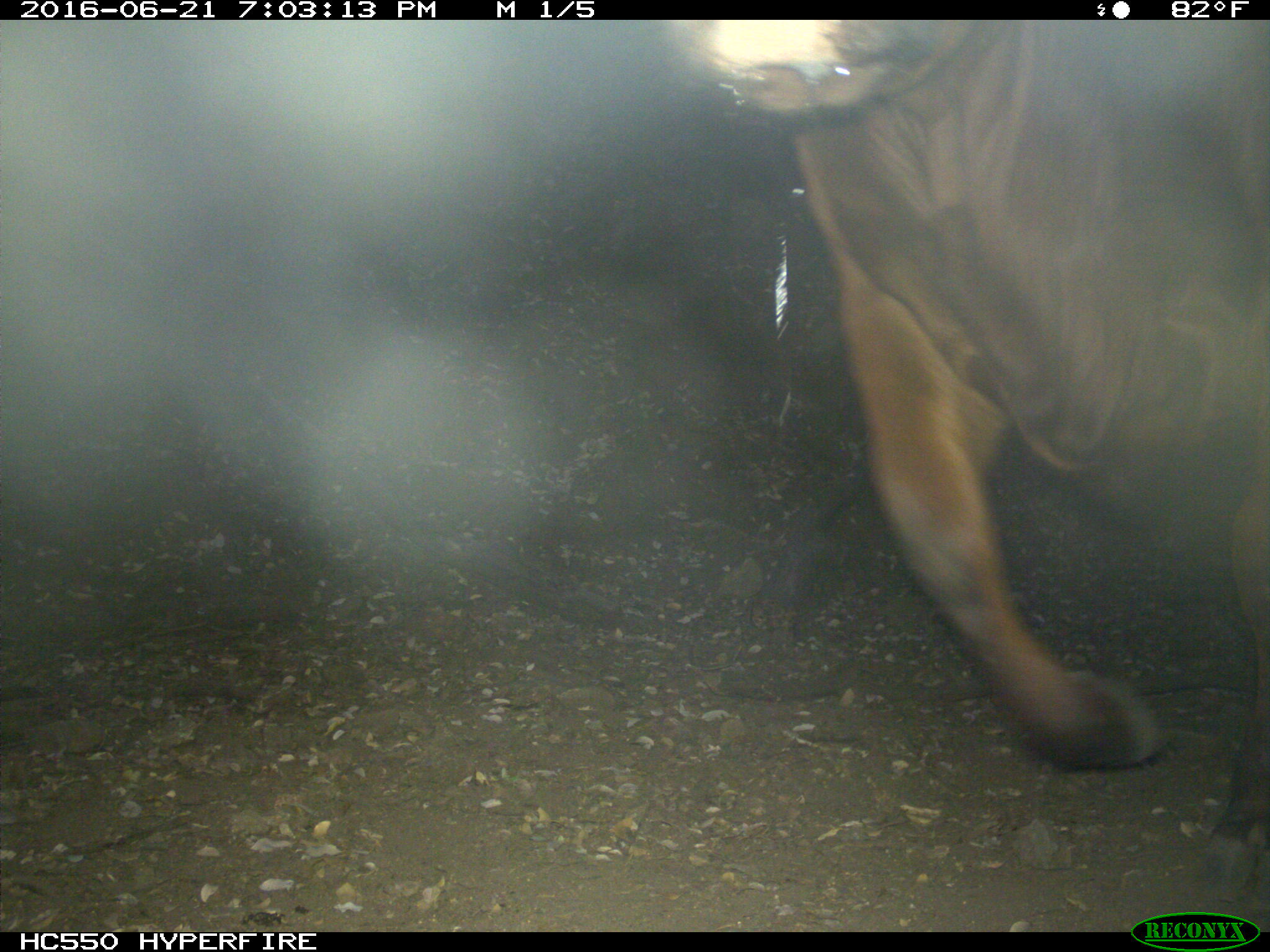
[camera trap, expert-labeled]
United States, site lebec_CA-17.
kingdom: Animalia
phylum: Chordata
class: Mammalia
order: Artiodactyla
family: Bovidae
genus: Bos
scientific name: Bos taurus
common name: domestic cow